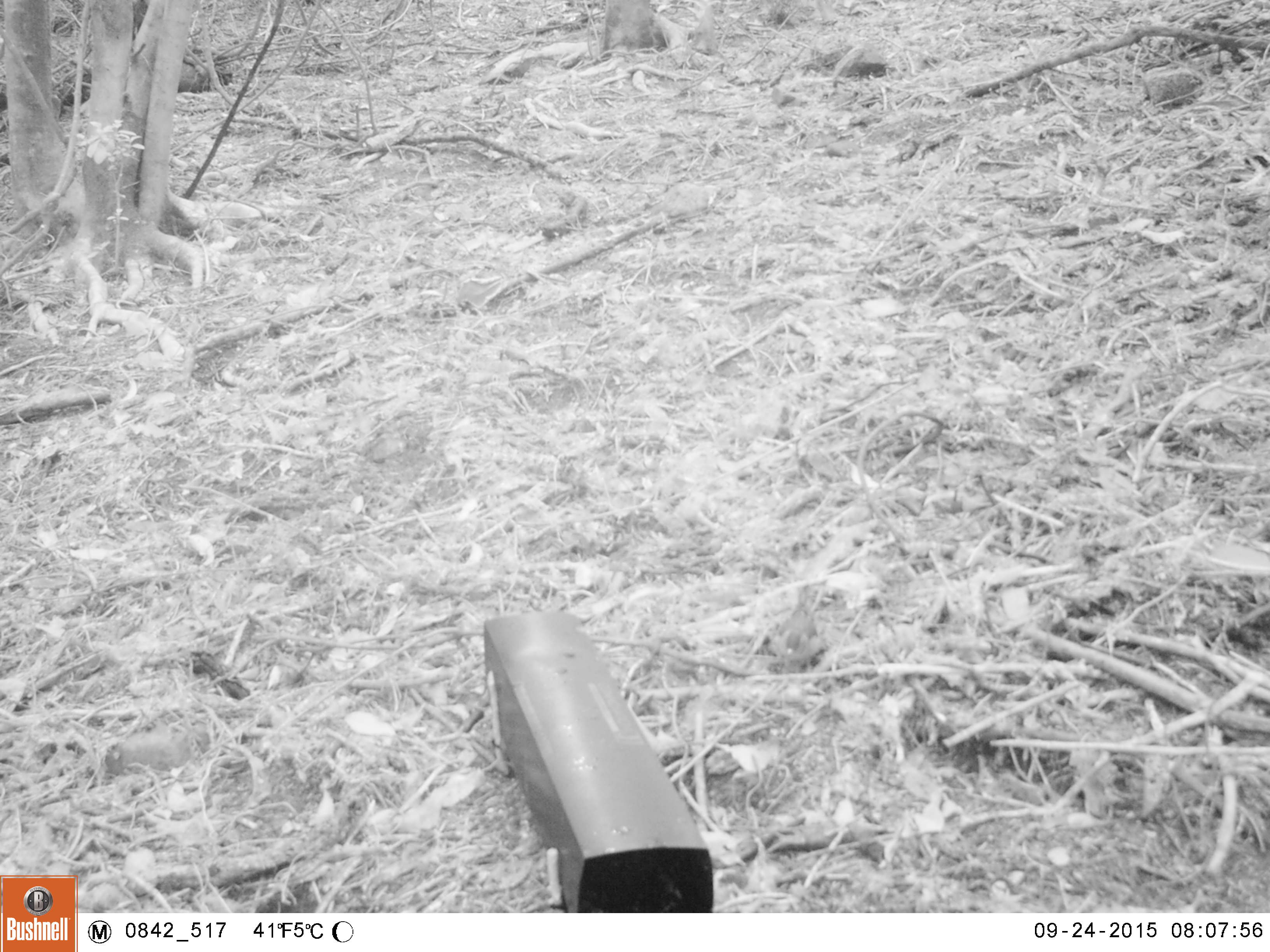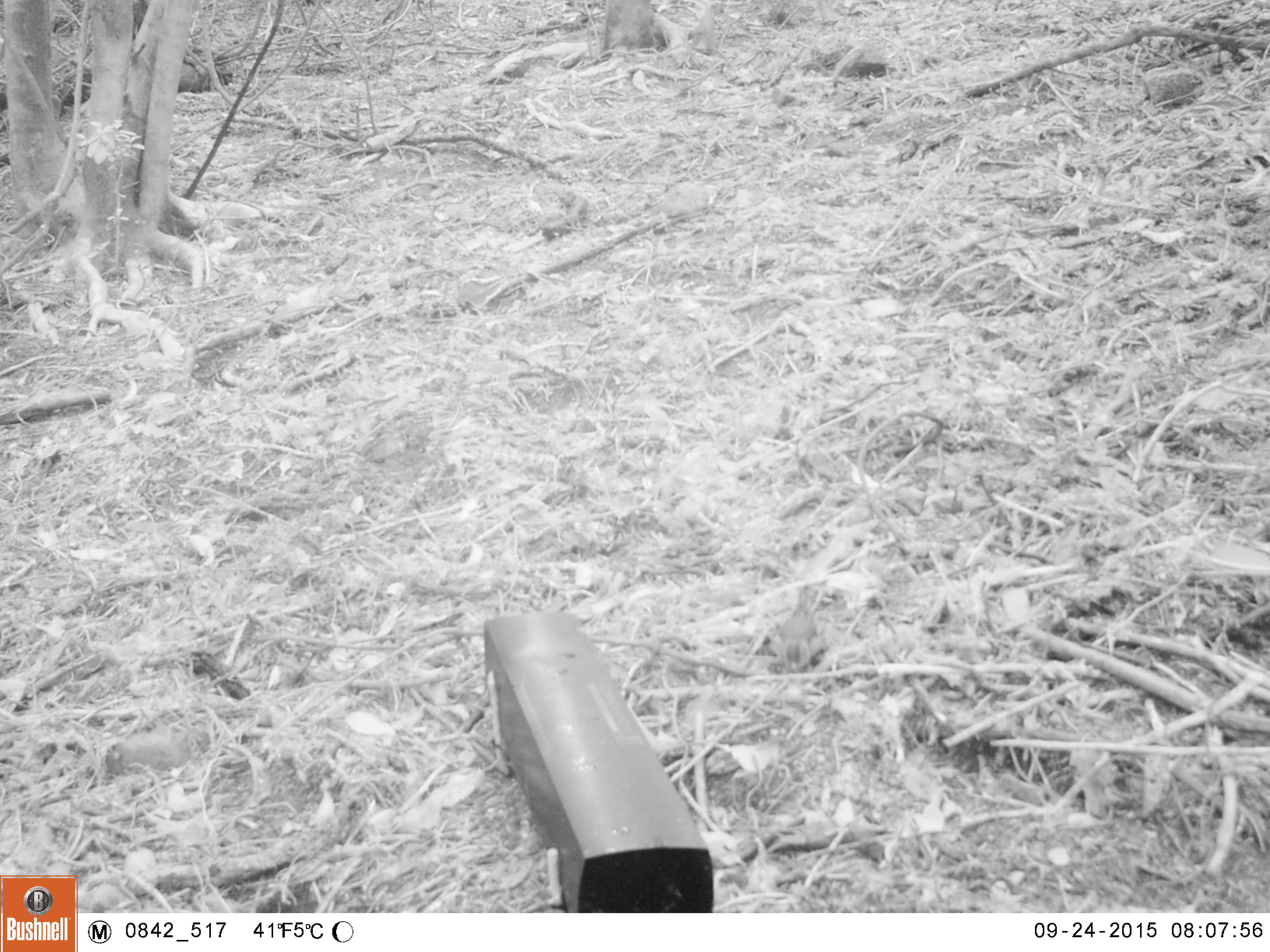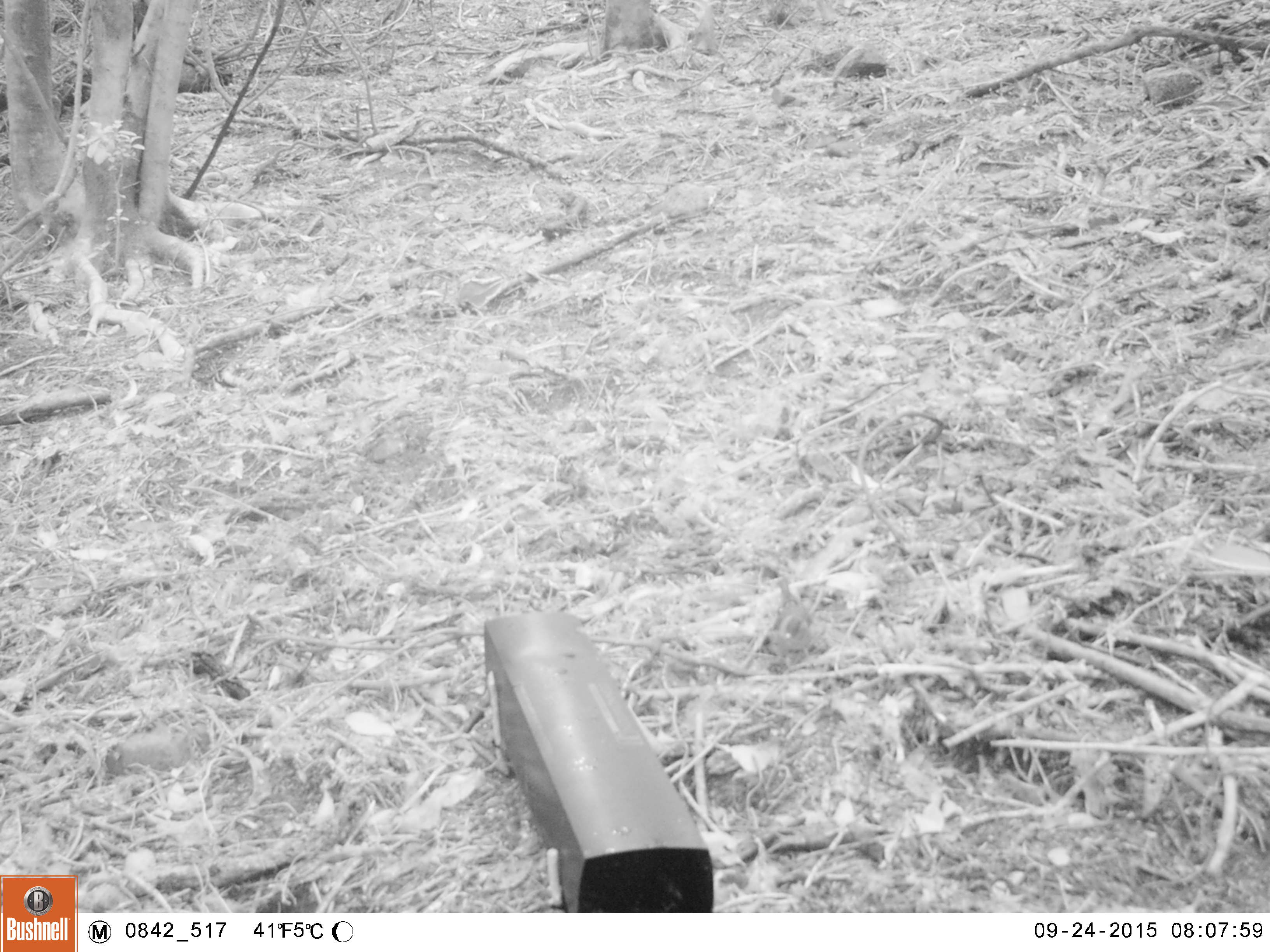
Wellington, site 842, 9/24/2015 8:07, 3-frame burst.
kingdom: Animalia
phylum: Chordata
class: Aves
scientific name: Aves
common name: bird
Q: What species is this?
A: Bird (Aves).